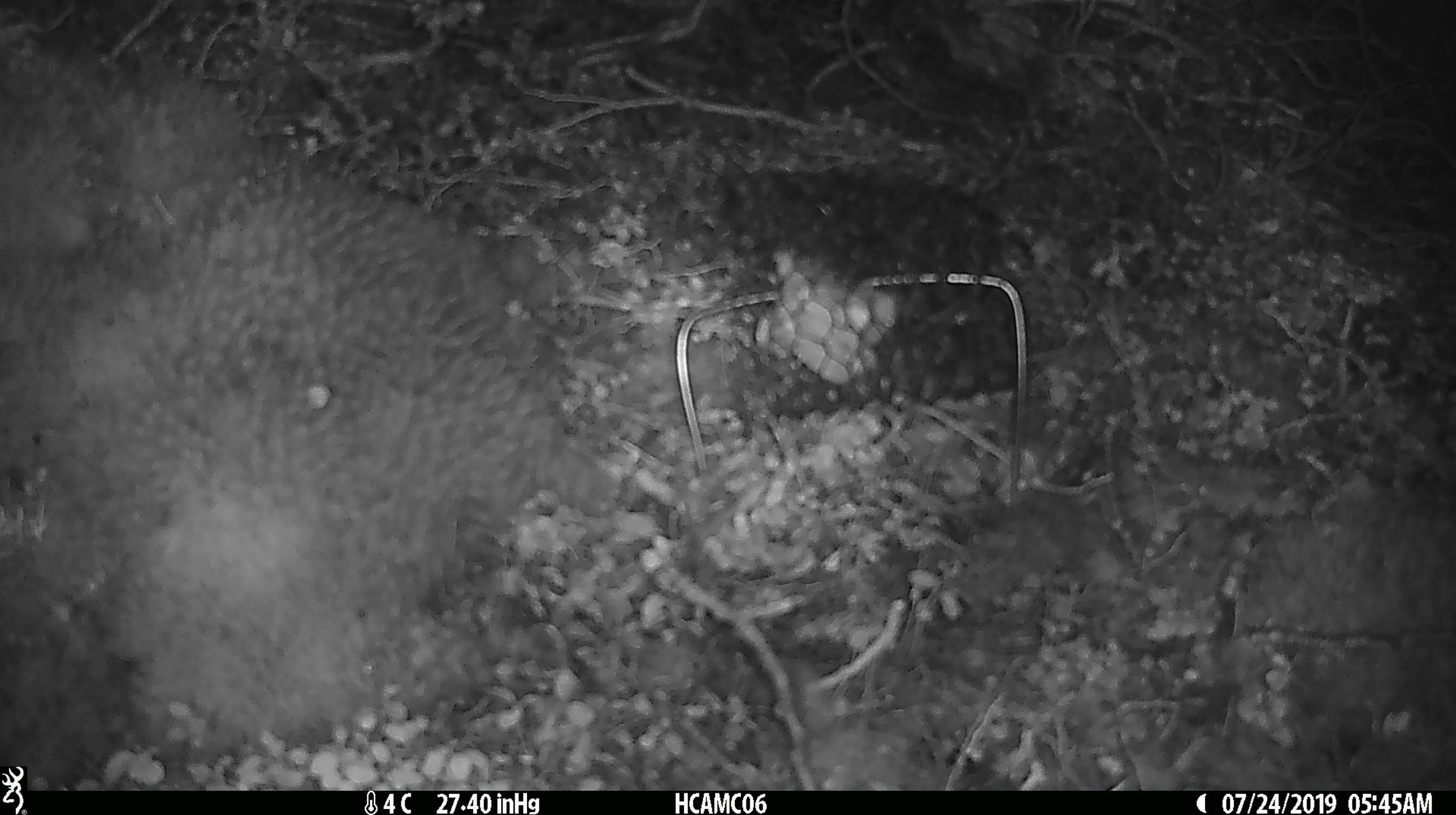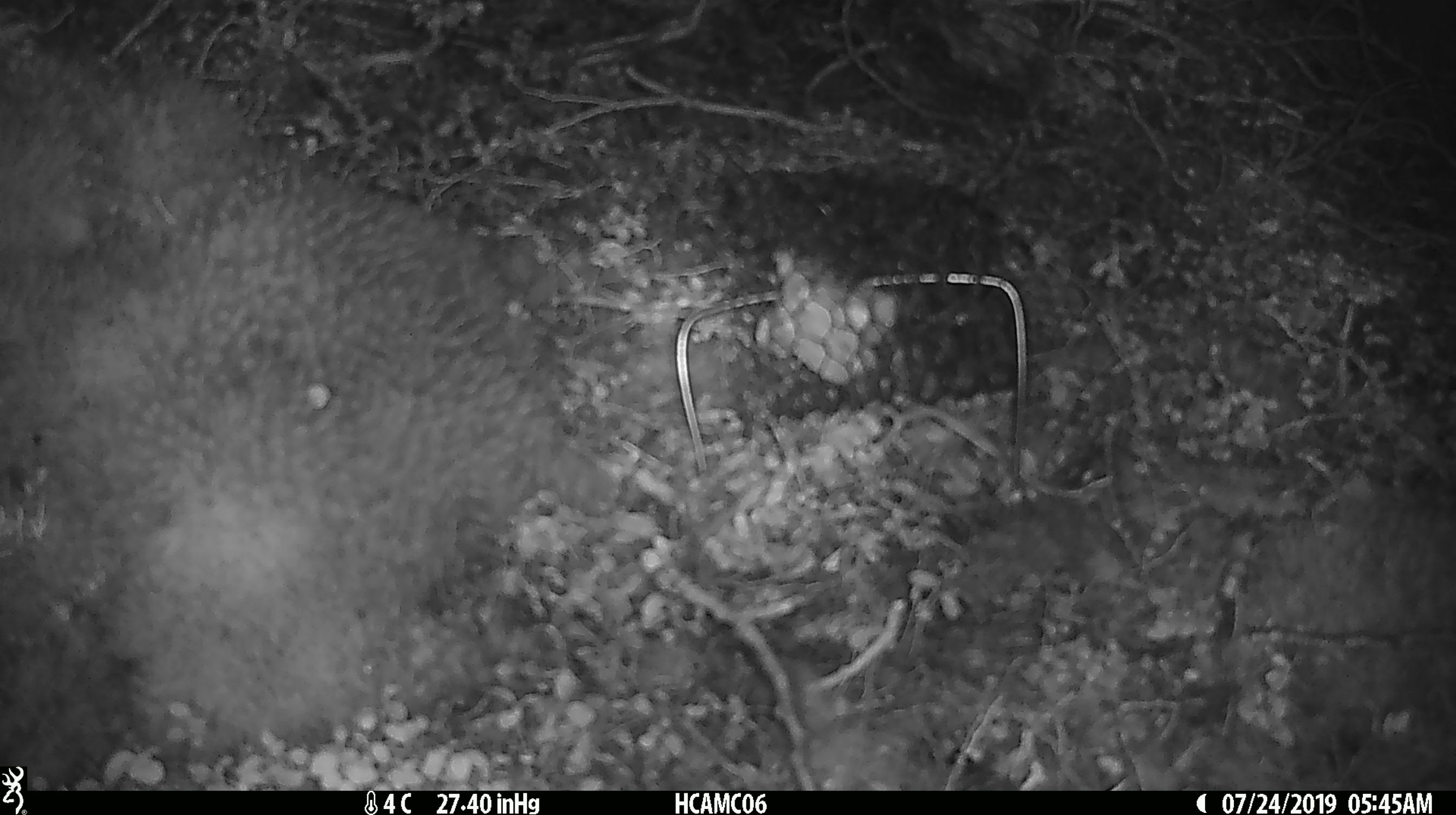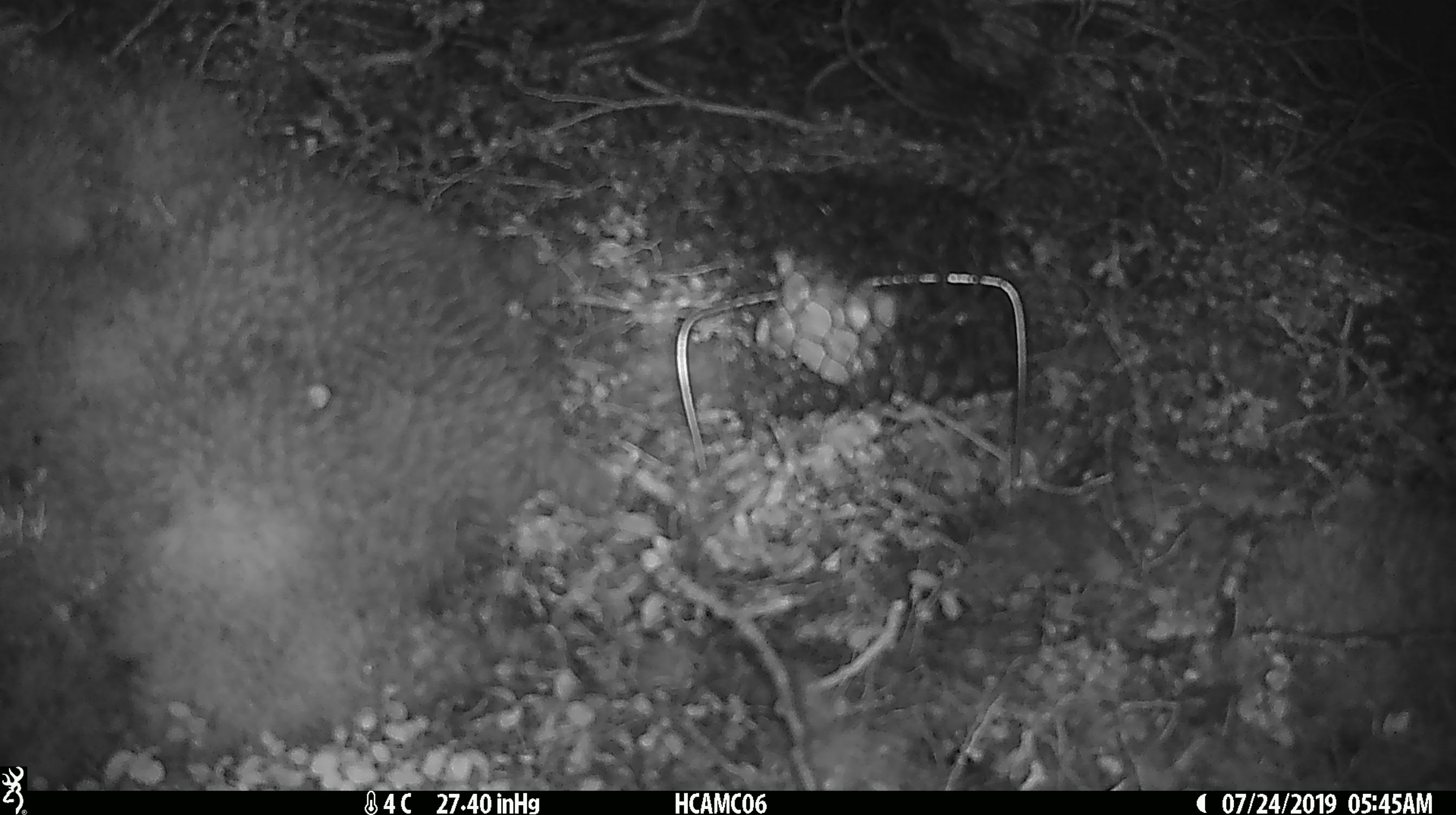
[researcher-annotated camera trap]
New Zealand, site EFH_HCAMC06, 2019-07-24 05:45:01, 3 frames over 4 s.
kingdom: Animalia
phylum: Chordata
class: Mammalia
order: Rodentia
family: Muridae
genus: Mus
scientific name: Mus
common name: mouse